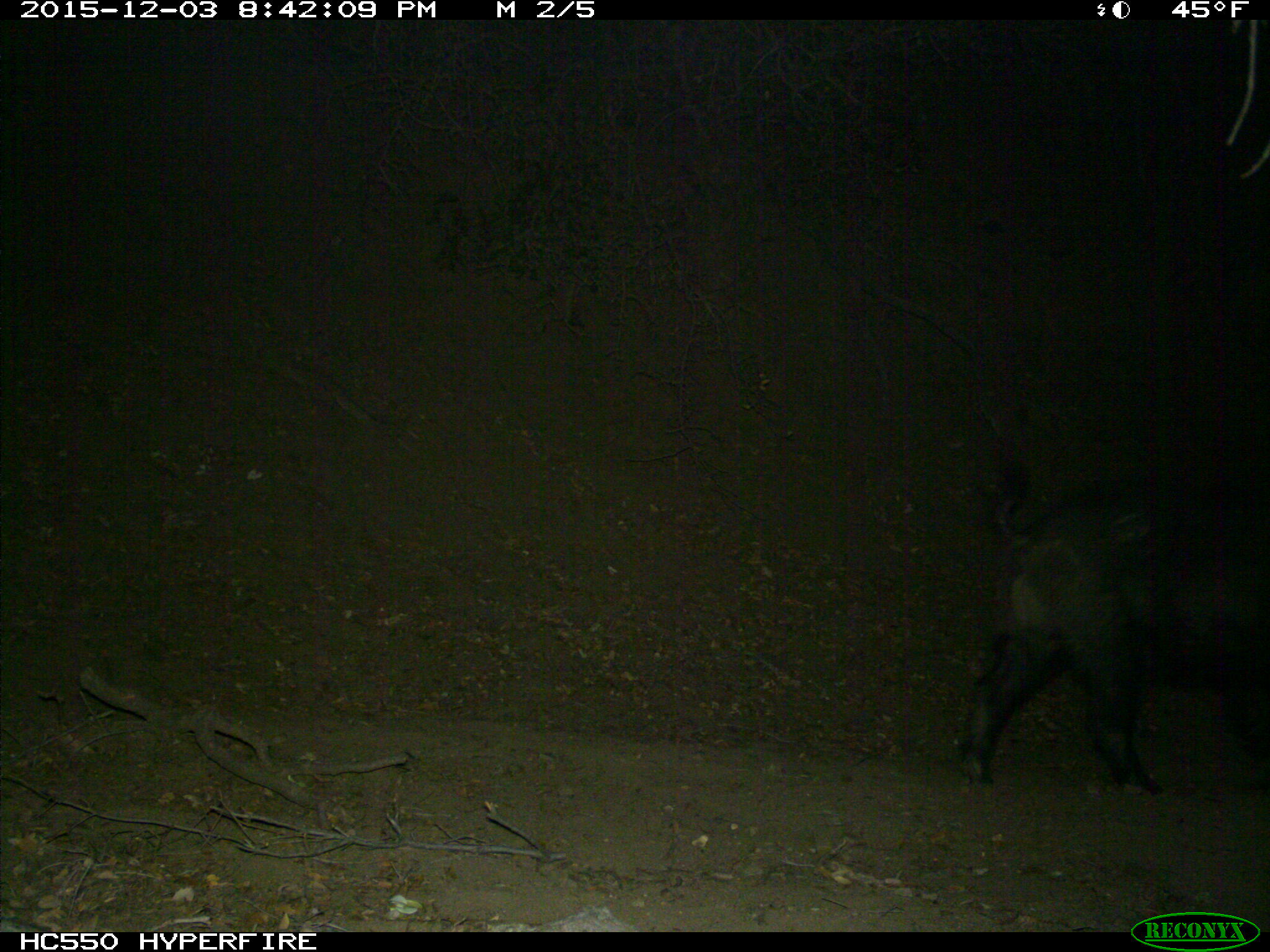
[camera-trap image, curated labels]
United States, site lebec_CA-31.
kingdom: Animalia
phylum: Chordata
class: Mammalia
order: Artiodactyla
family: Suidae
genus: Sus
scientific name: Sus scrofa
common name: wild boar